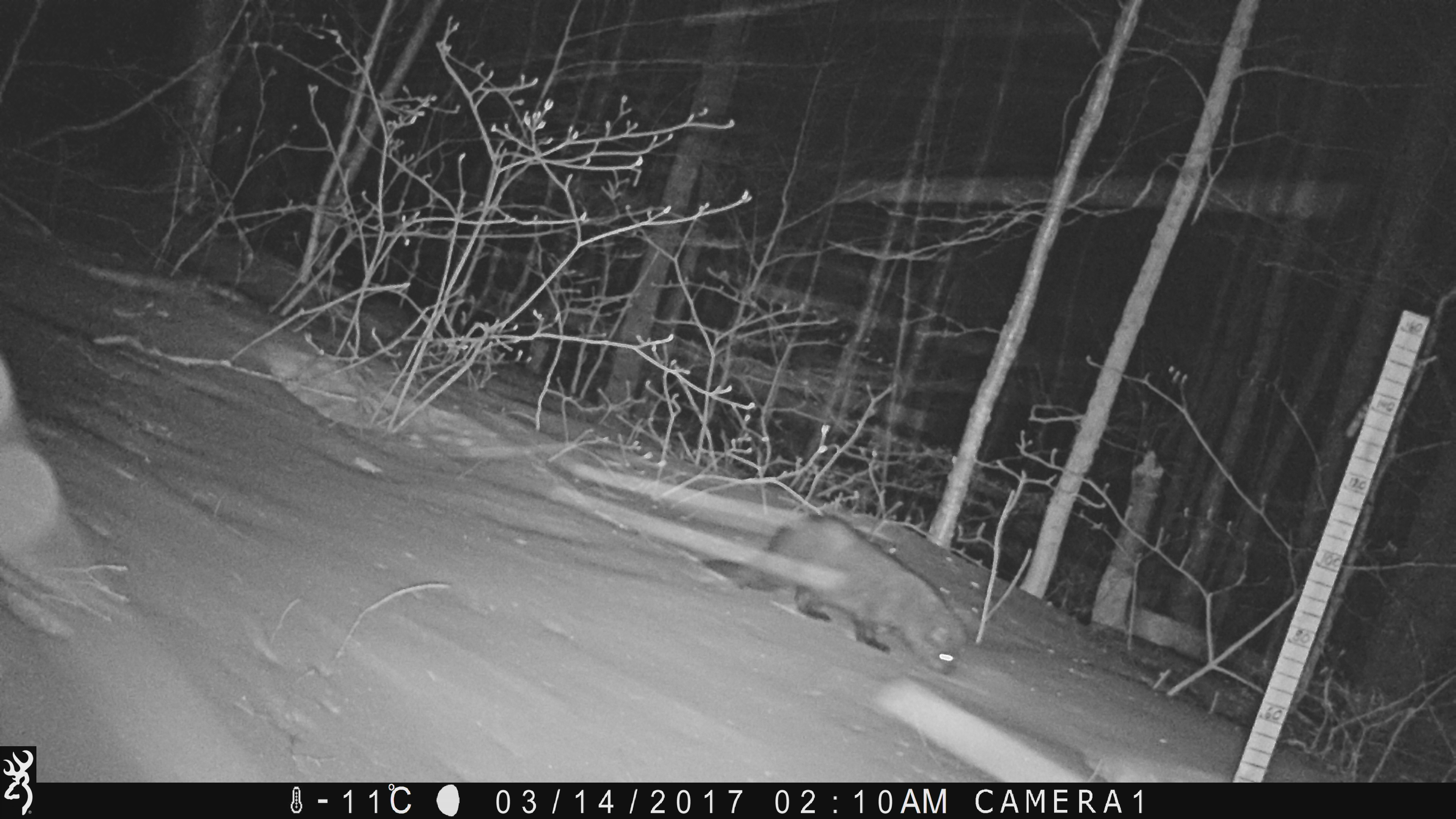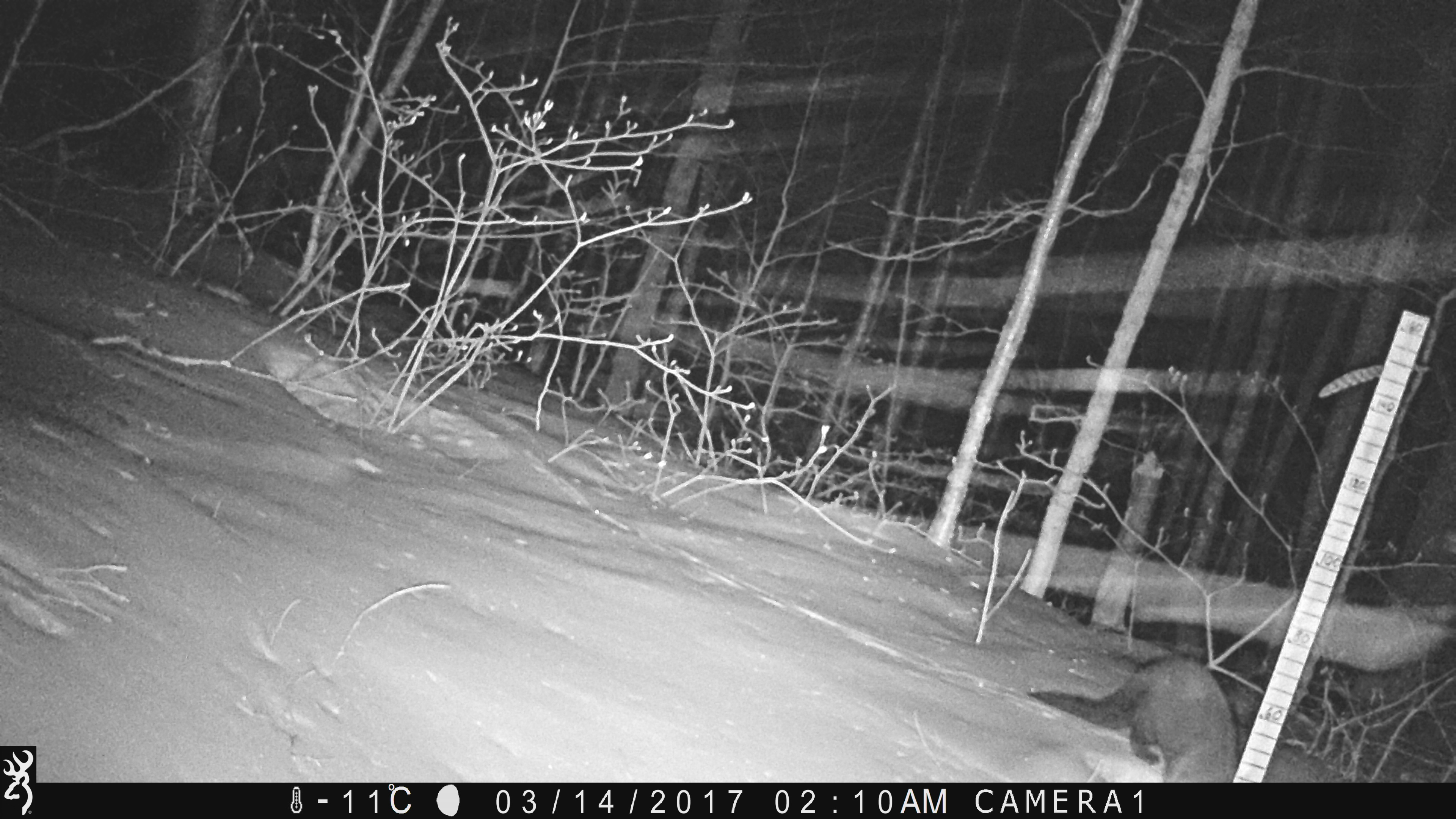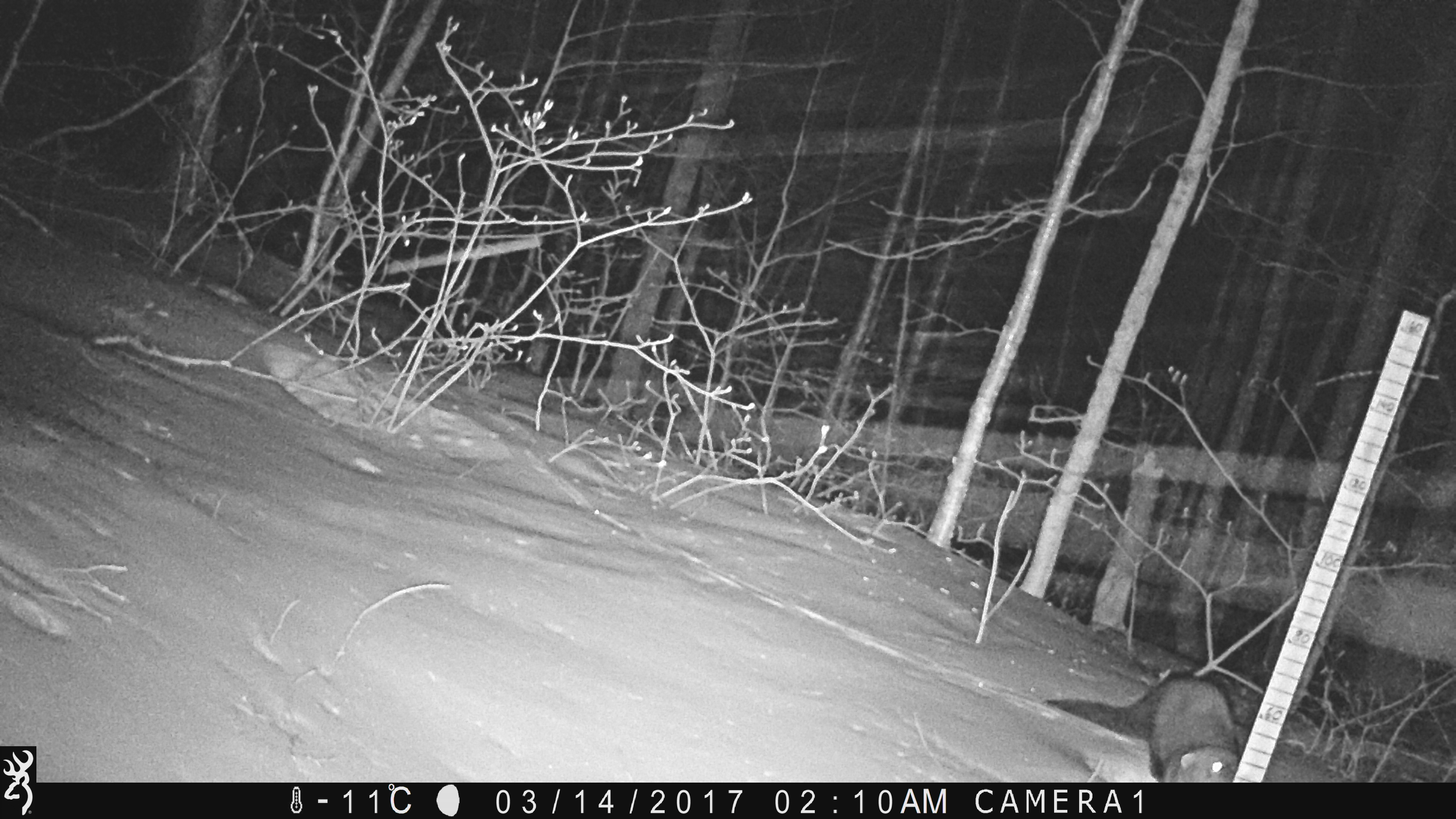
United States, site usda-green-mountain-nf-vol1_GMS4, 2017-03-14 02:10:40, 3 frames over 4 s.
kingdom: Animalia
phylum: Chordata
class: Mammalia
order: Carnivora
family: Mustelidae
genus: Pekania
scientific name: Pekania pennanti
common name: fisher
Fisher (Pekania pennanti).